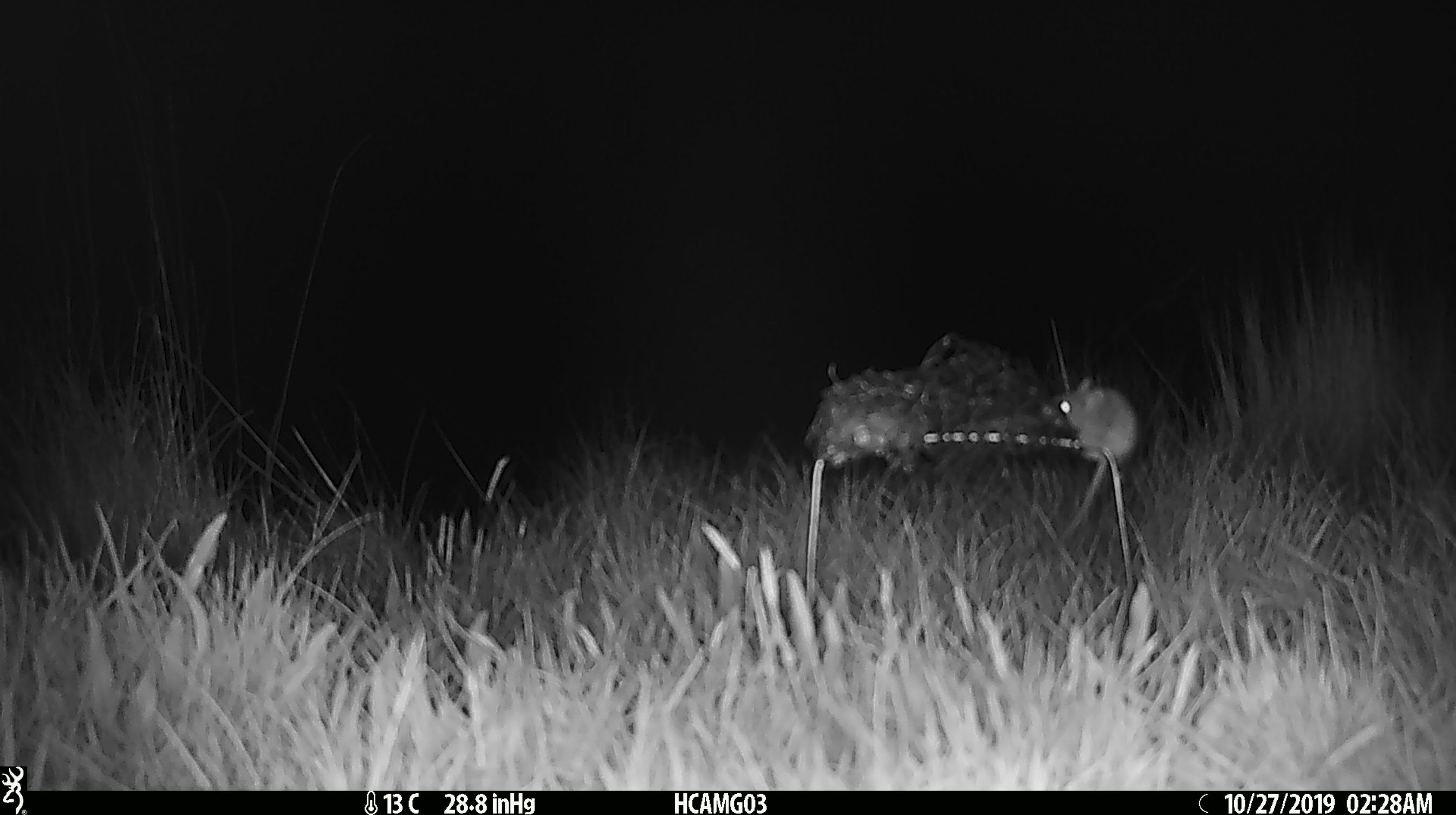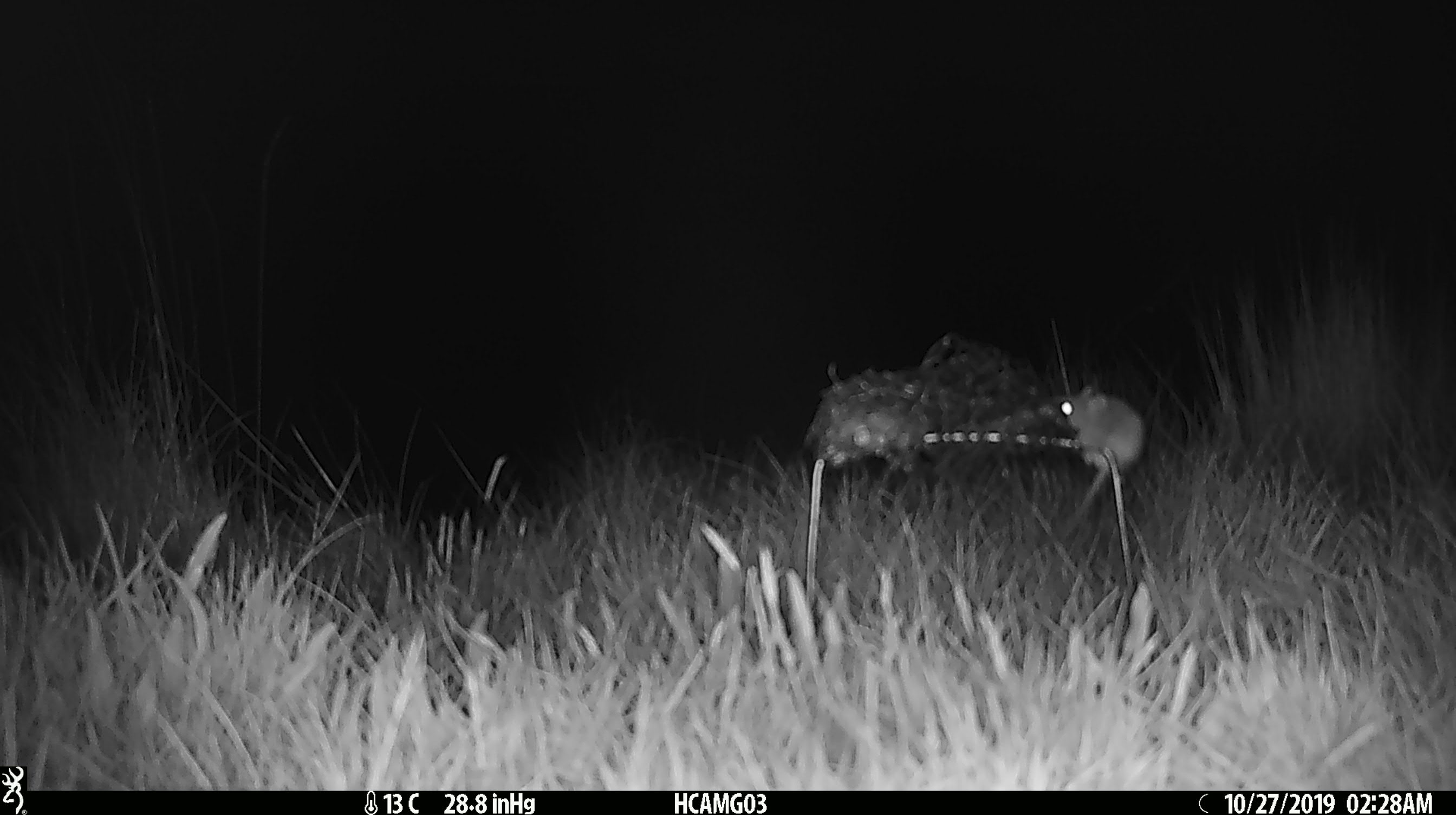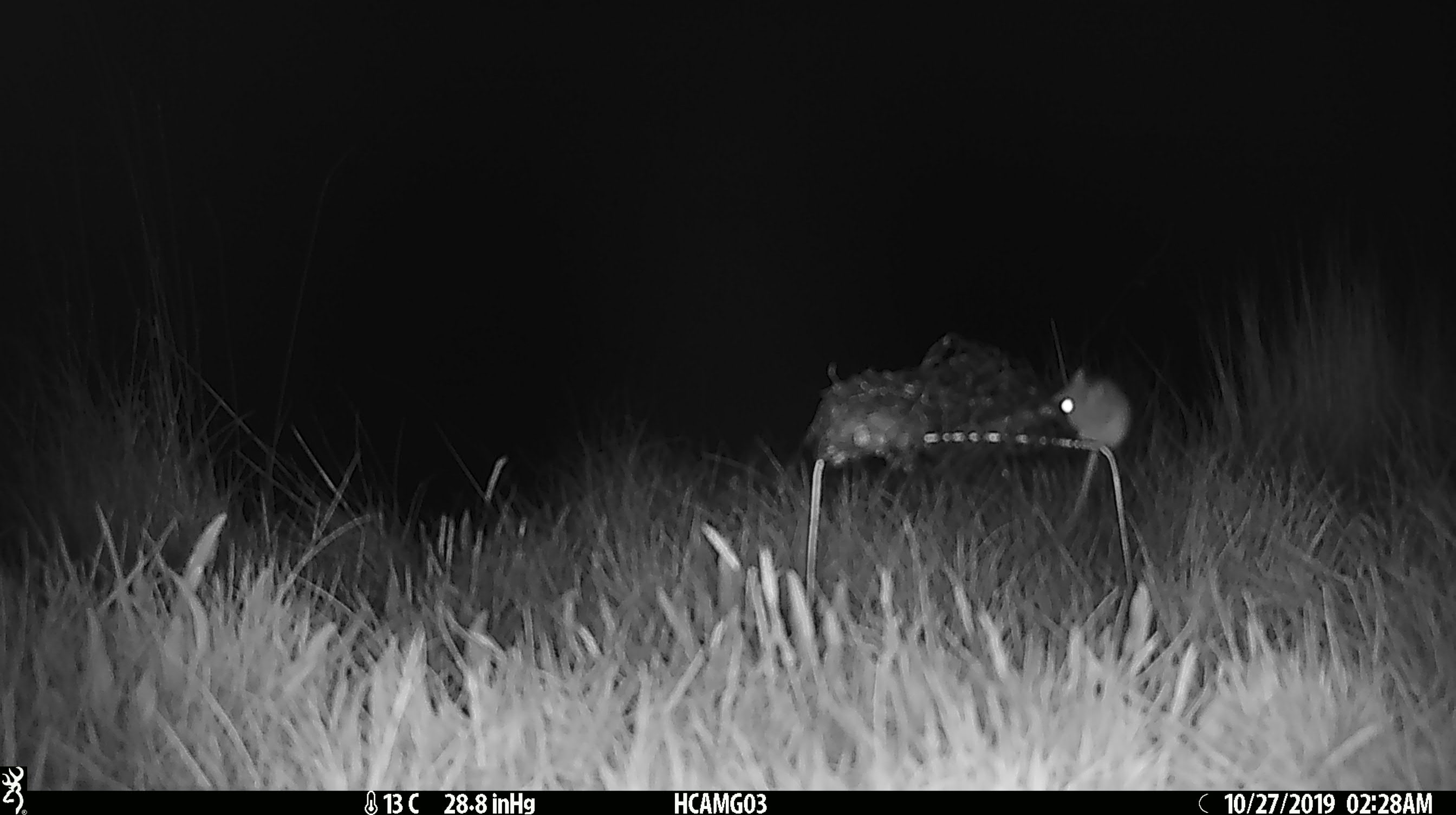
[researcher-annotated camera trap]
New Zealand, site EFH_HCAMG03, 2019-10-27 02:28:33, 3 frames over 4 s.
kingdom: Animalia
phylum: Chordata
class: Mammalia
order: Rodentia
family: Muridae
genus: Mus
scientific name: Mus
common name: mouse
Mouse (Mus).